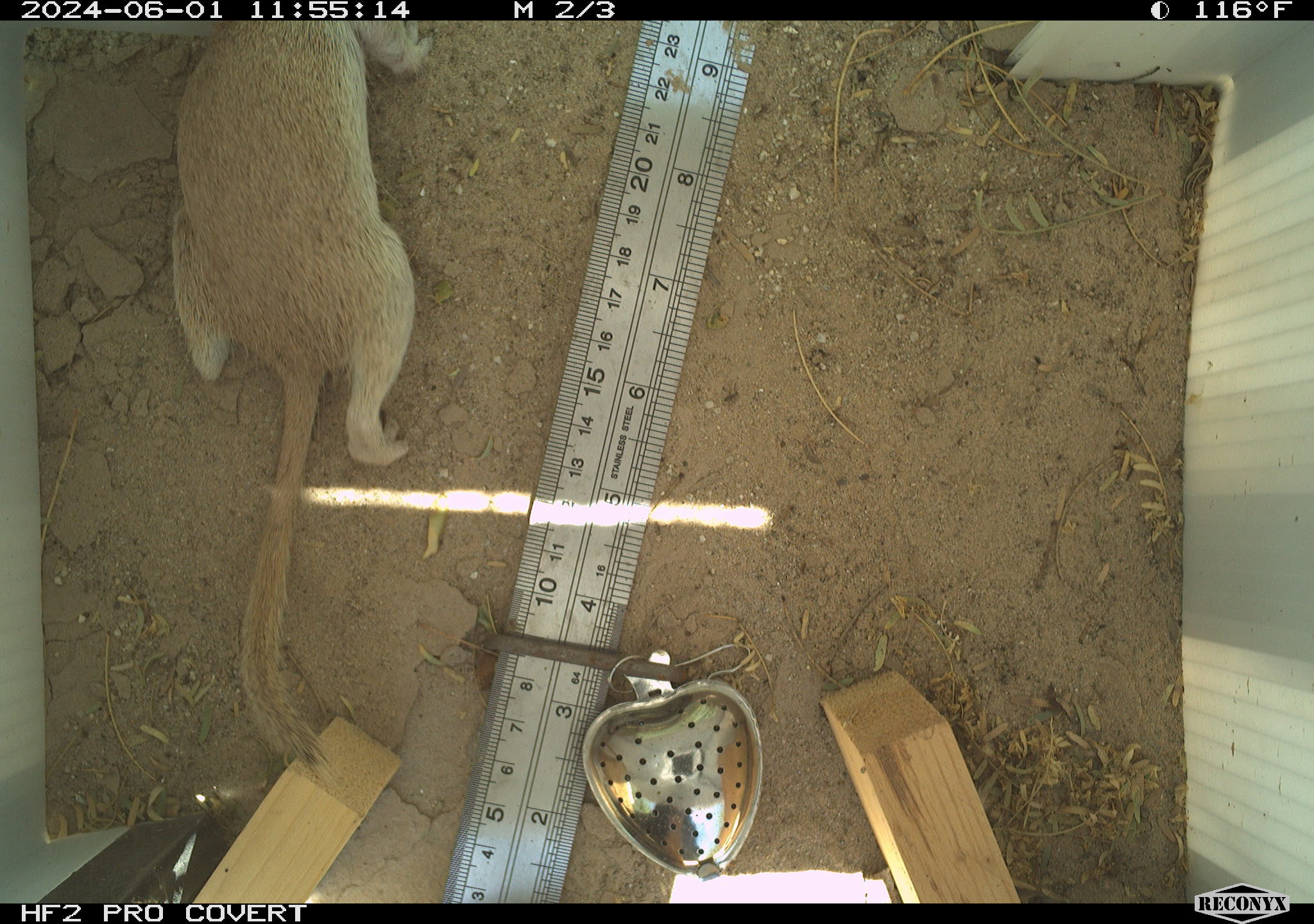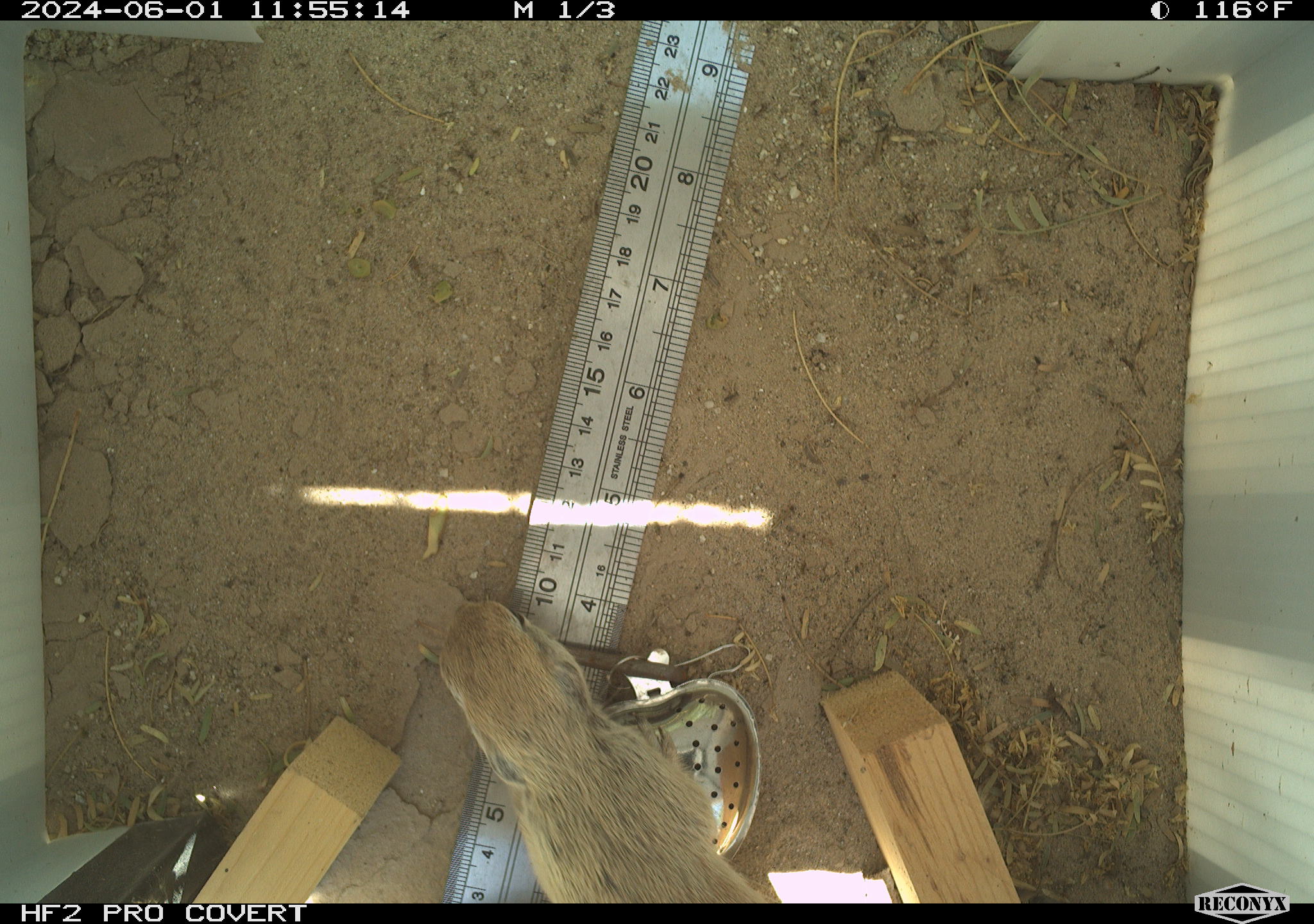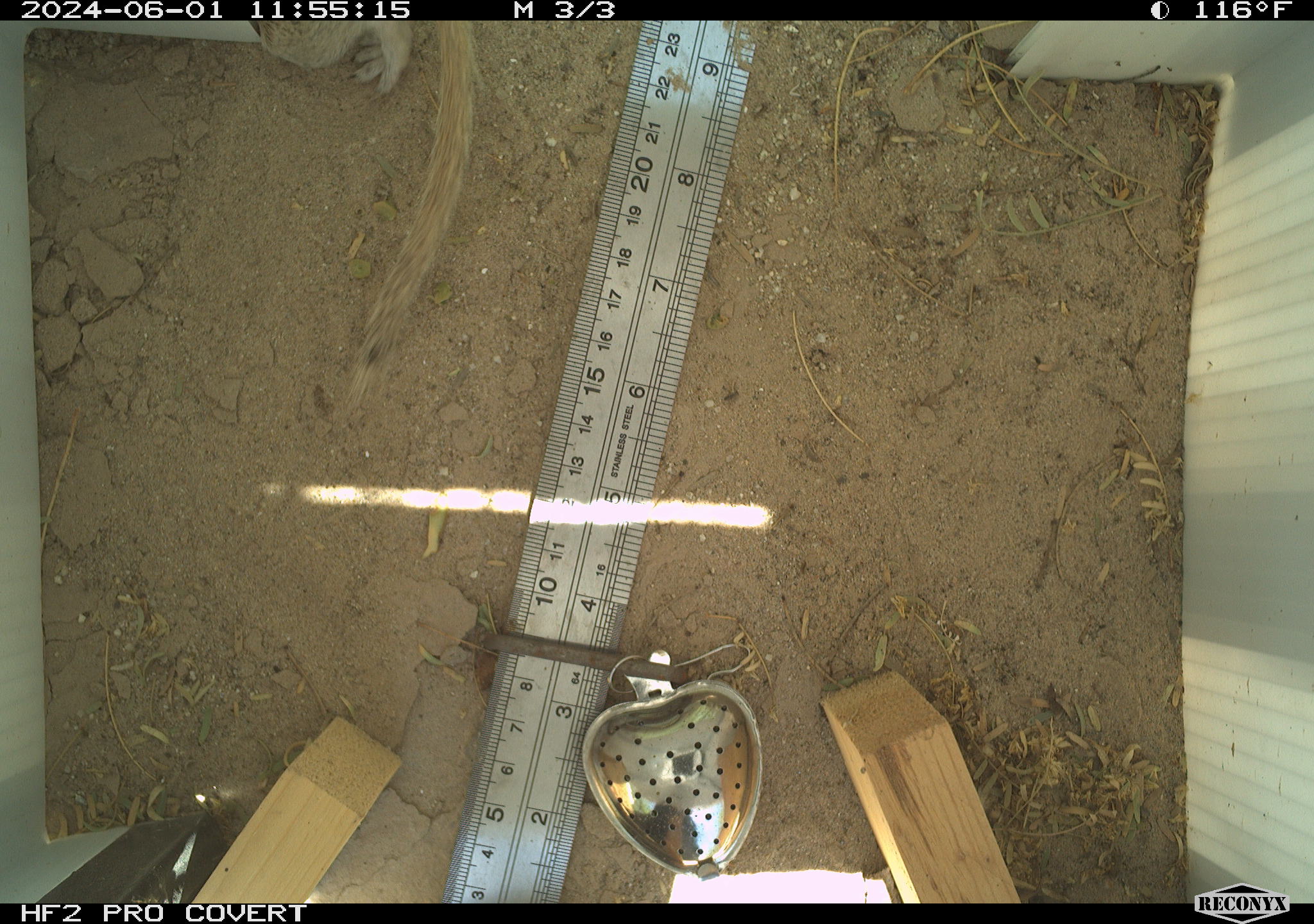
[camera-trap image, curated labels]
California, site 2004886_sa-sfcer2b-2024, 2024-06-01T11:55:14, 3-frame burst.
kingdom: Animalia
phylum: Chordata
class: Mammalia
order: Rodentia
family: Sciuridae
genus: Xerospermophilus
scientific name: Xerospermophilus tereticaudus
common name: round-tailed ground squirrel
Round-tailed ground squirrel (Xerospermophilus tereticaudus).